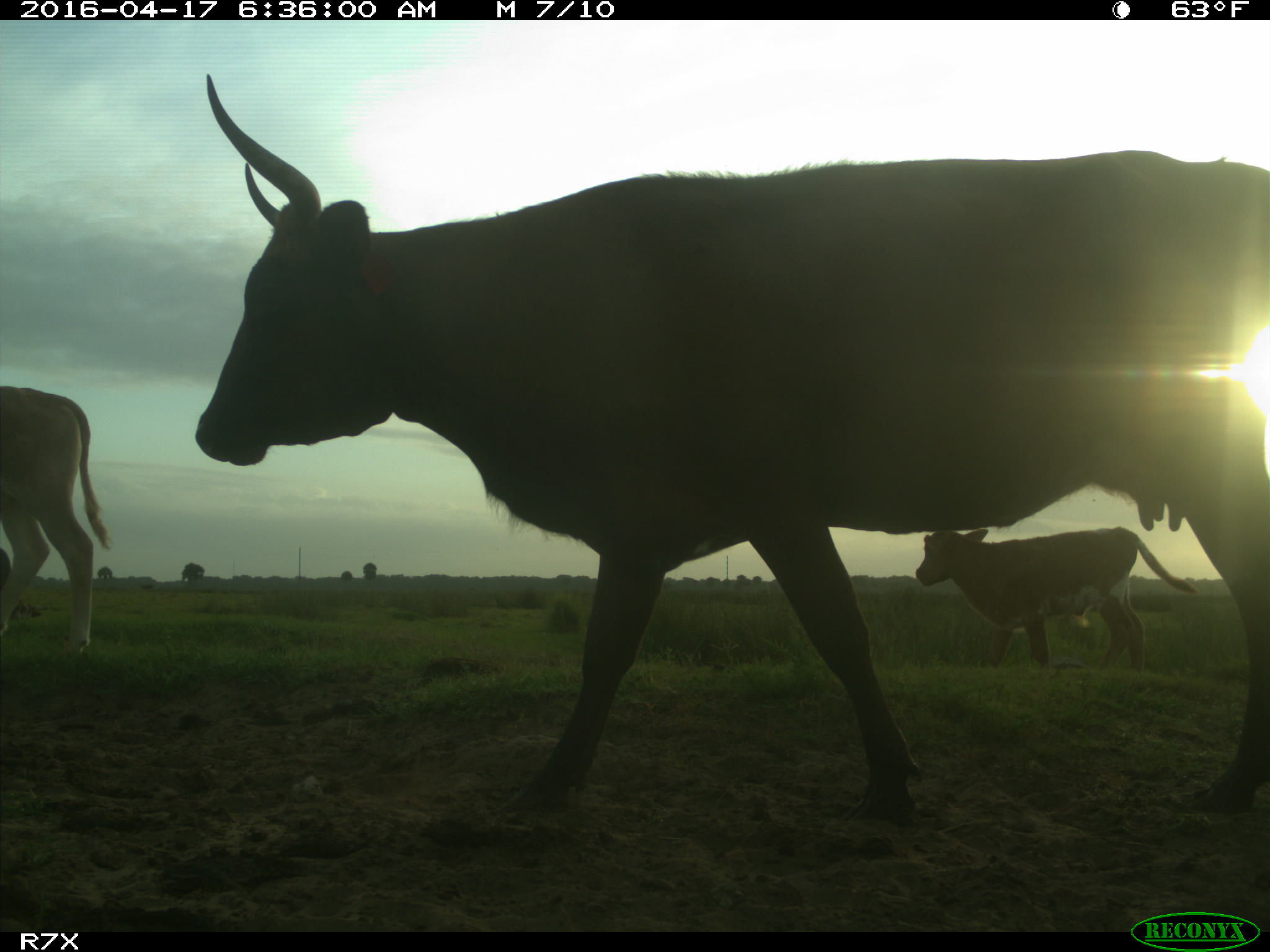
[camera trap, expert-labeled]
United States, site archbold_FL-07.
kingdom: Animalia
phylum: Chordata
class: Mammalia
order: Artiodactyla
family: Bovidae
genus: Bos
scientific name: Bos taurus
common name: domestic cow